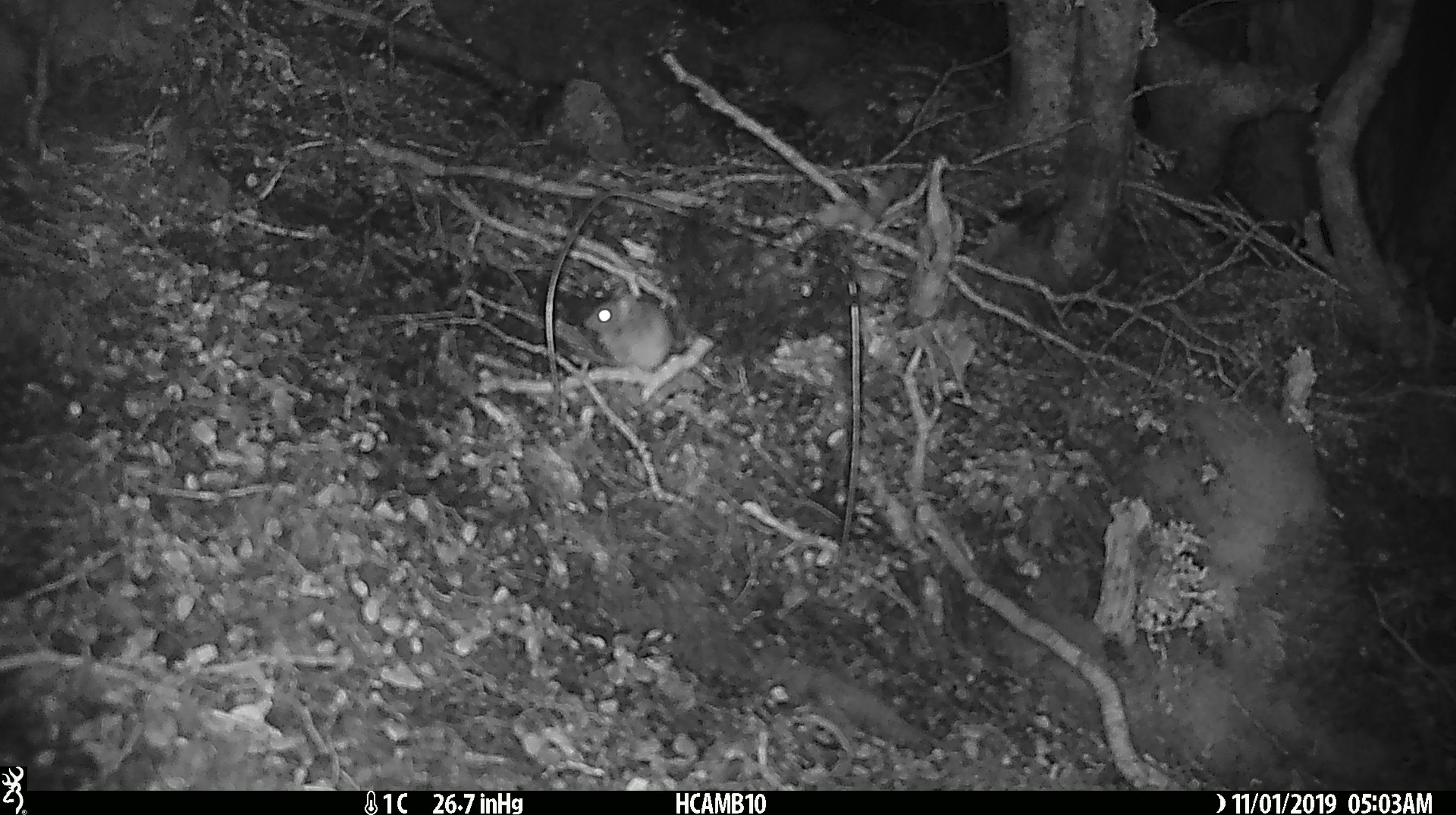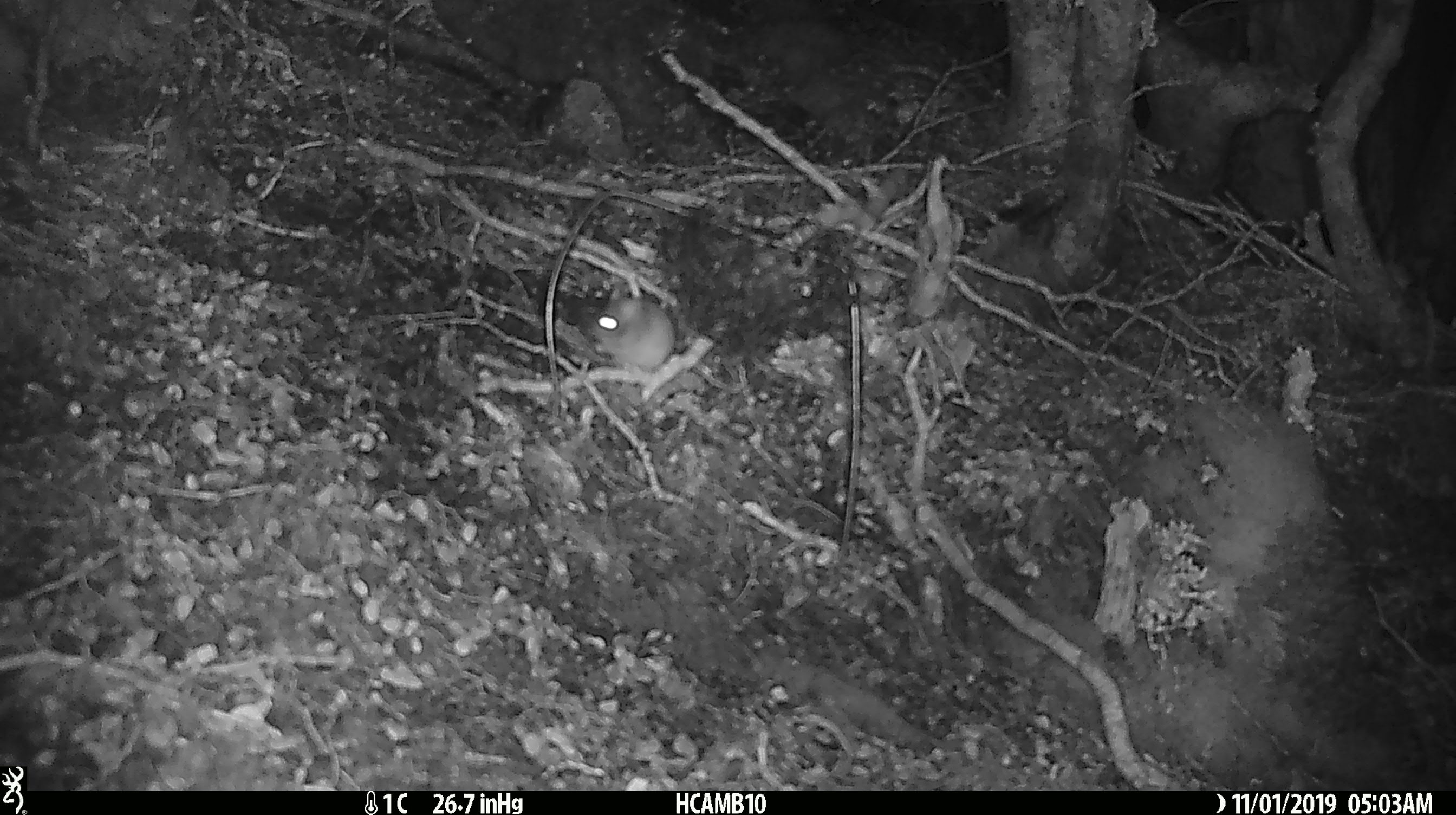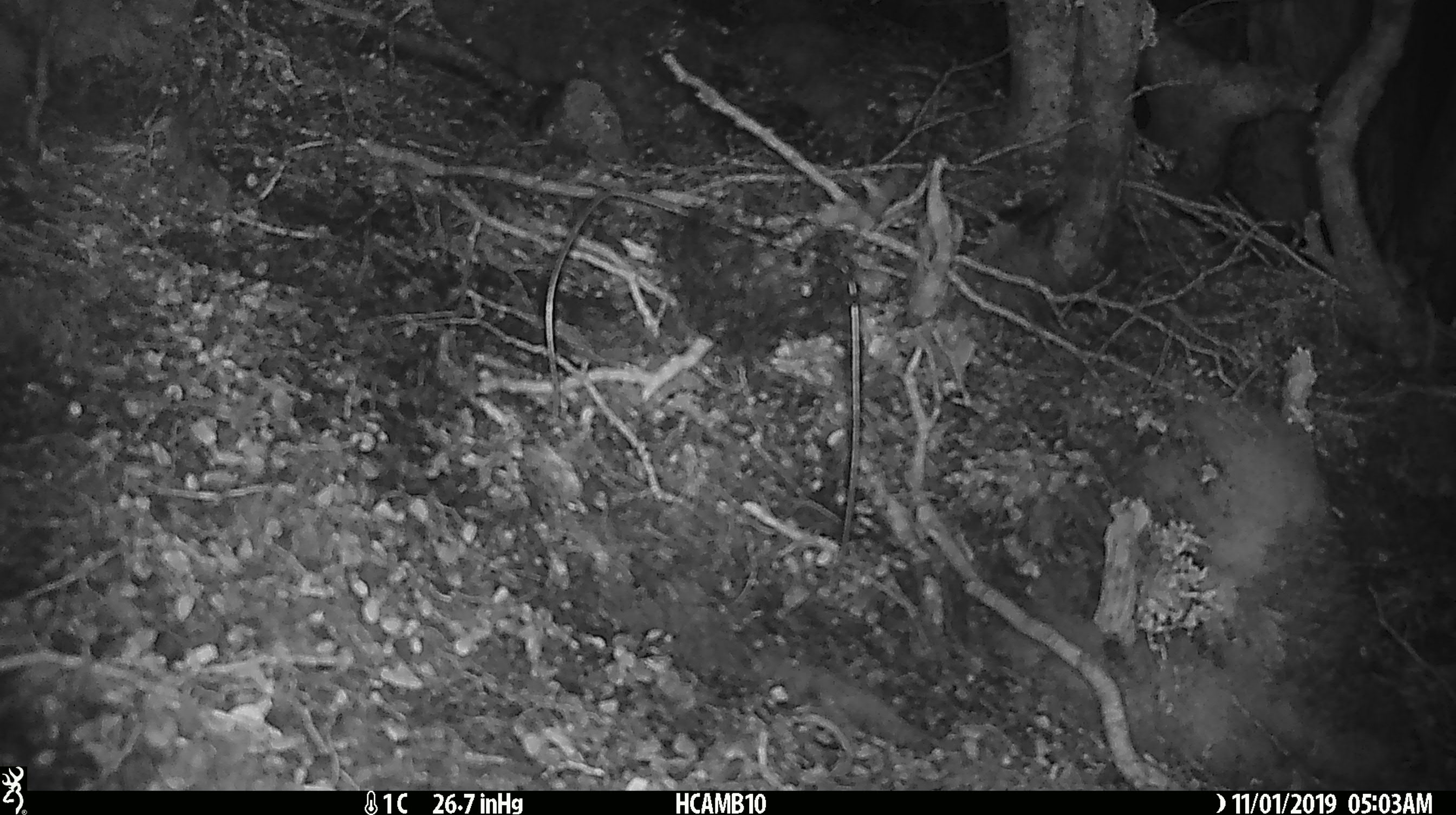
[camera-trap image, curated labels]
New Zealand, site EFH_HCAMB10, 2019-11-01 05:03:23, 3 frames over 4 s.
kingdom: Animalia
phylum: Chordata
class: Mammalia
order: Rodentia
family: Muridae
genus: Mus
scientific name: Mus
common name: mouse